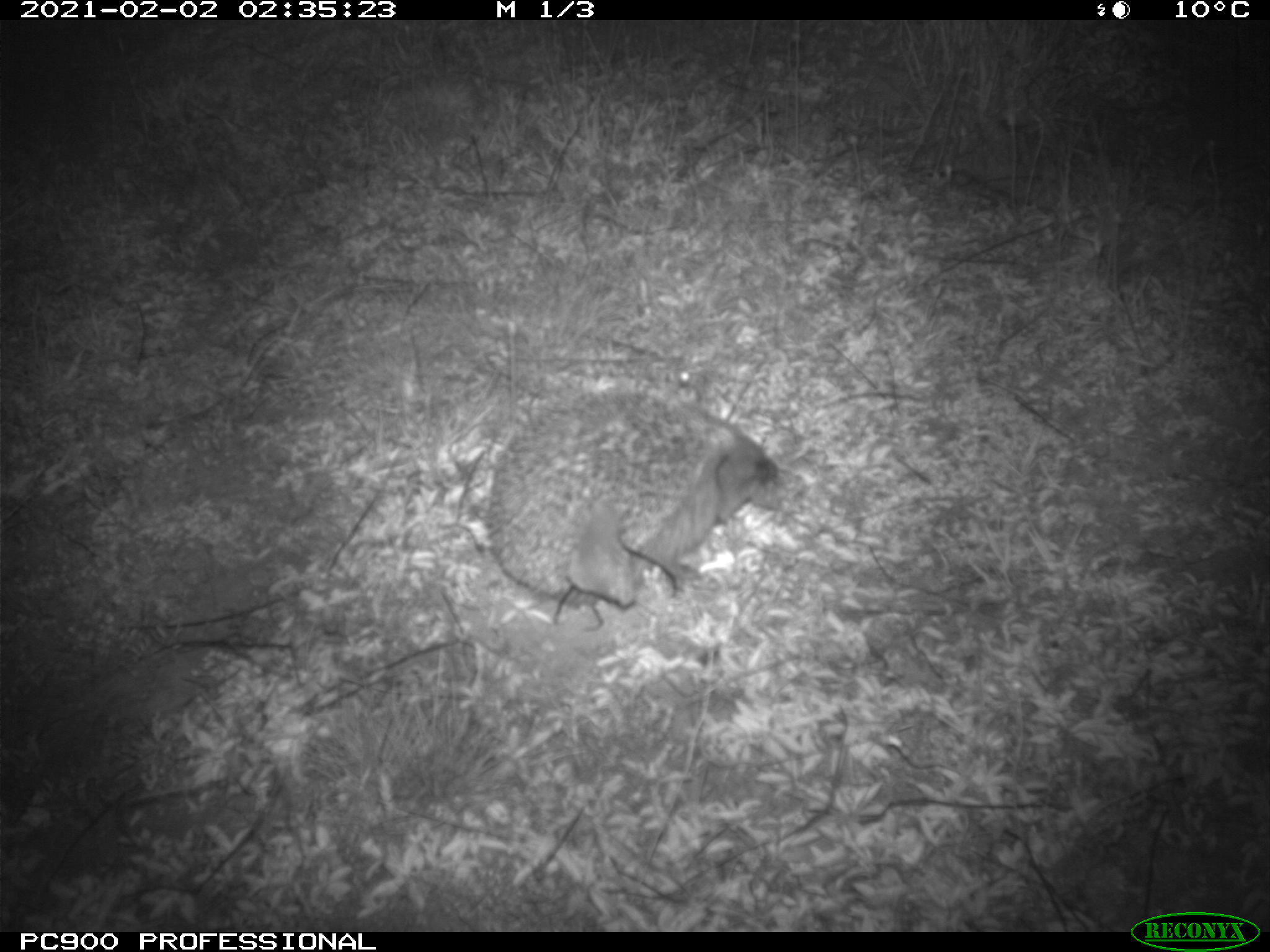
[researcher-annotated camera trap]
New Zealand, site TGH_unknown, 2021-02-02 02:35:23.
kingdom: Animalia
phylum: Chordata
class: Mammalia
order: Eulipotyphla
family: Erinaceidae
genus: Erinaceus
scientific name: Erinaceus europaeus europaeus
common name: european hedgehog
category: hedgehog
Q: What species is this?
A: Hedgehog (european hedgehog) (Erinaceus europaeus europaeus).